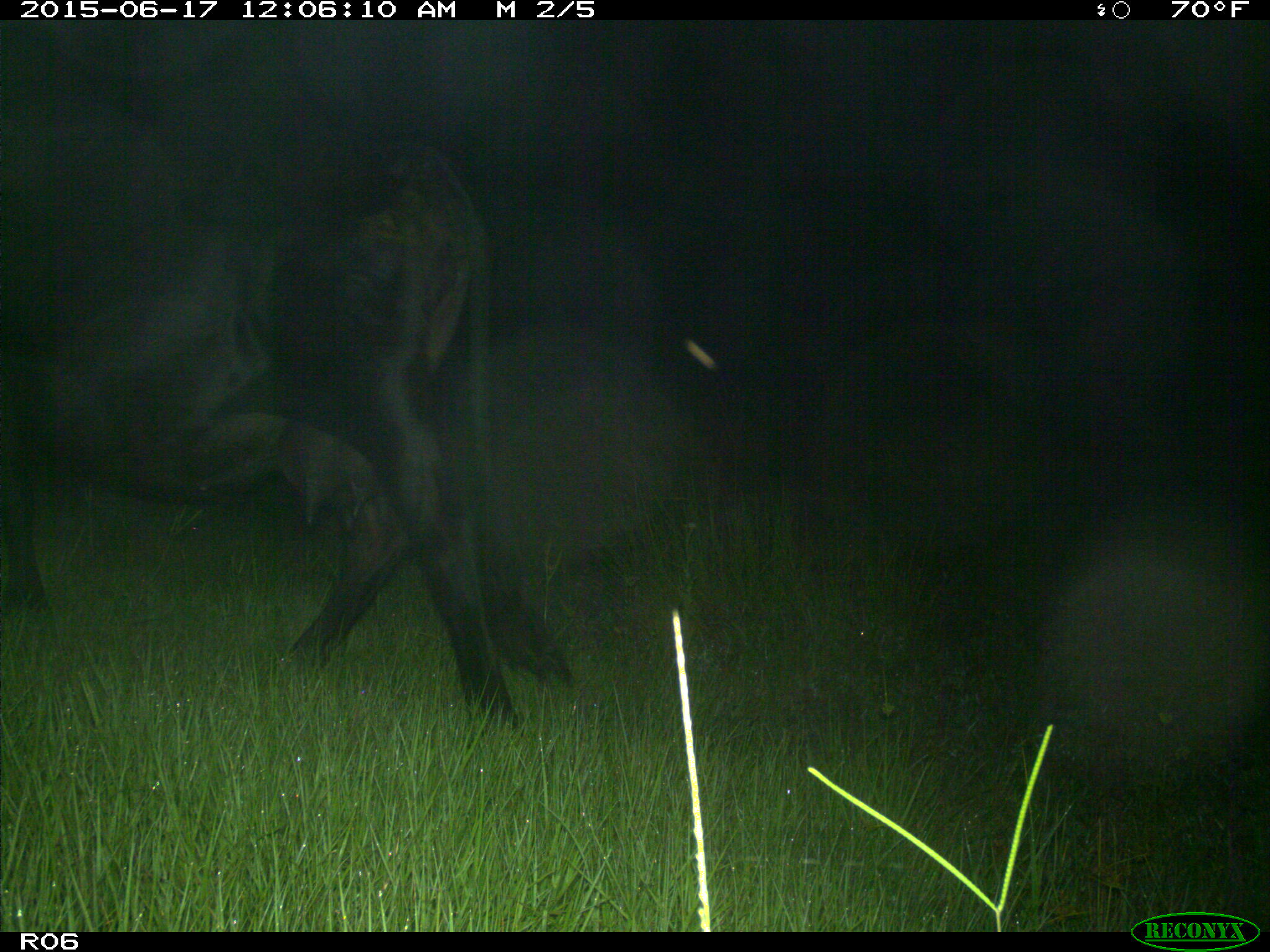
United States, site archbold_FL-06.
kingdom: Animalia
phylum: Chordata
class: Mammalia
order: Artiodactyla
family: Bovidae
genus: Bos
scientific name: Bos taurus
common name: domestic cow